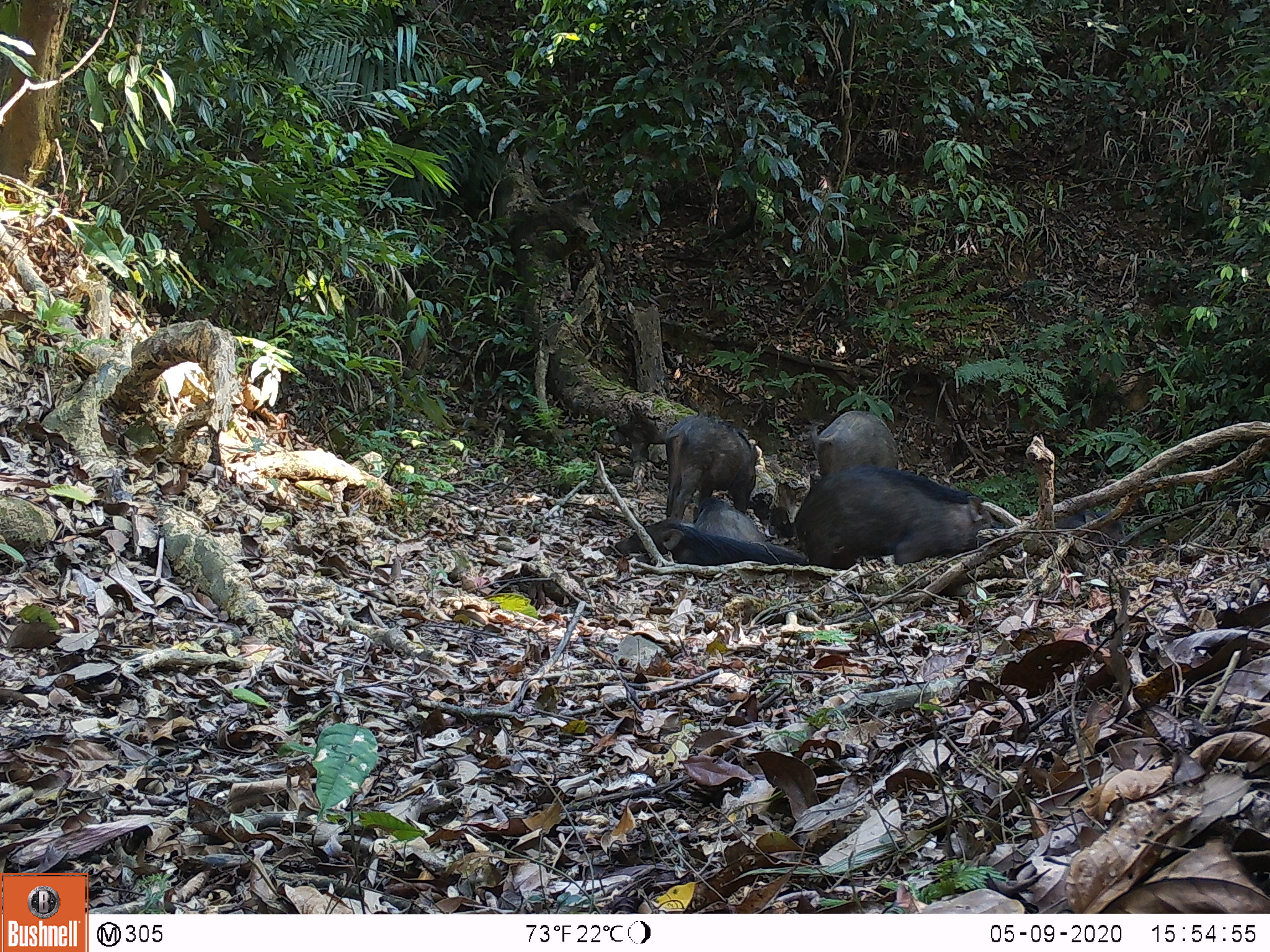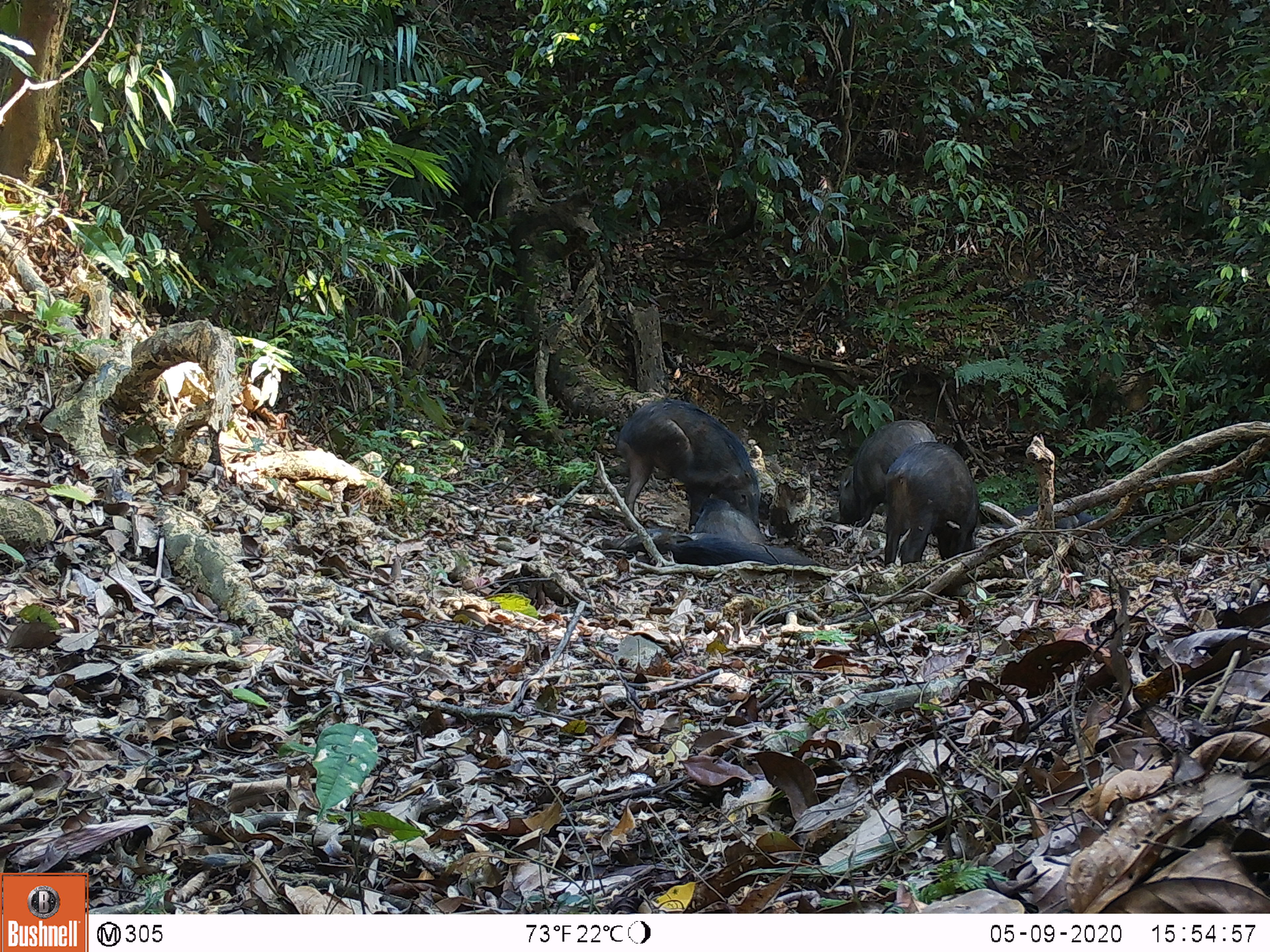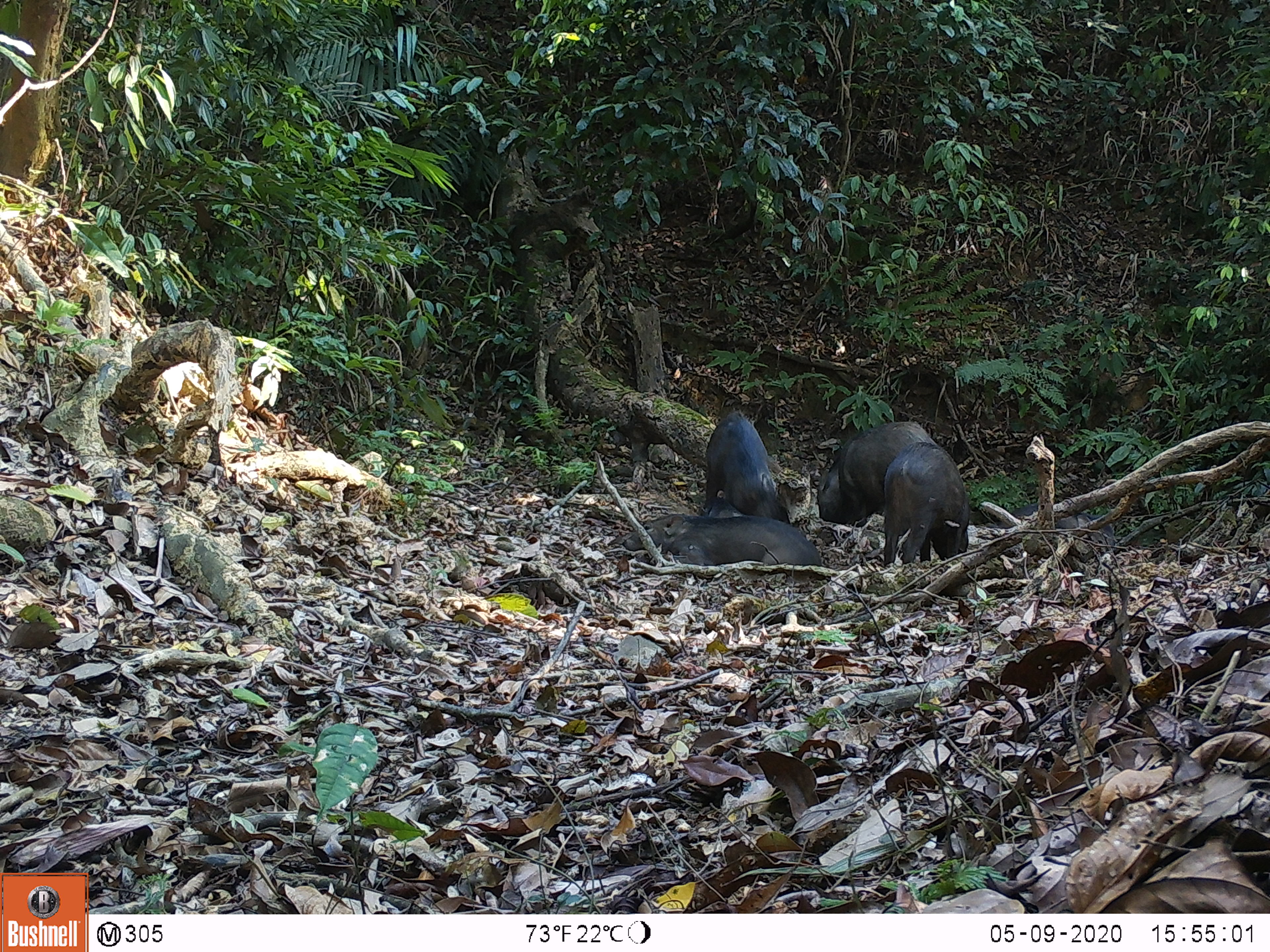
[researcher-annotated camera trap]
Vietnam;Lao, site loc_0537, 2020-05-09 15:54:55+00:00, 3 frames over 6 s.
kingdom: Animalia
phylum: Chordata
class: Mammalia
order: Artiodactyla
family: Suidae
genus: Sus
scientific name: Sus scrofa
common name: eurasian wild pig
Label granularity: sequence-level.